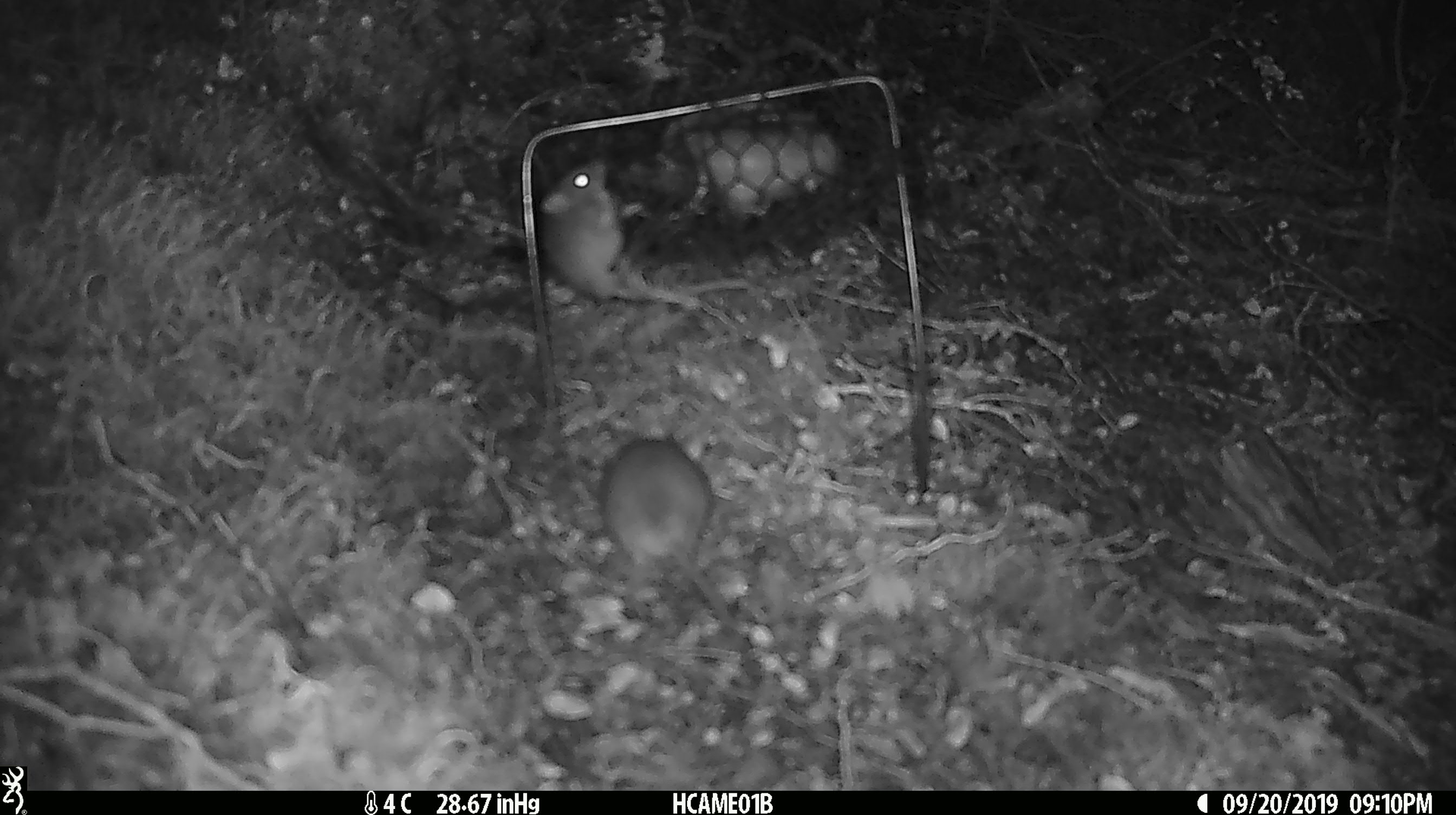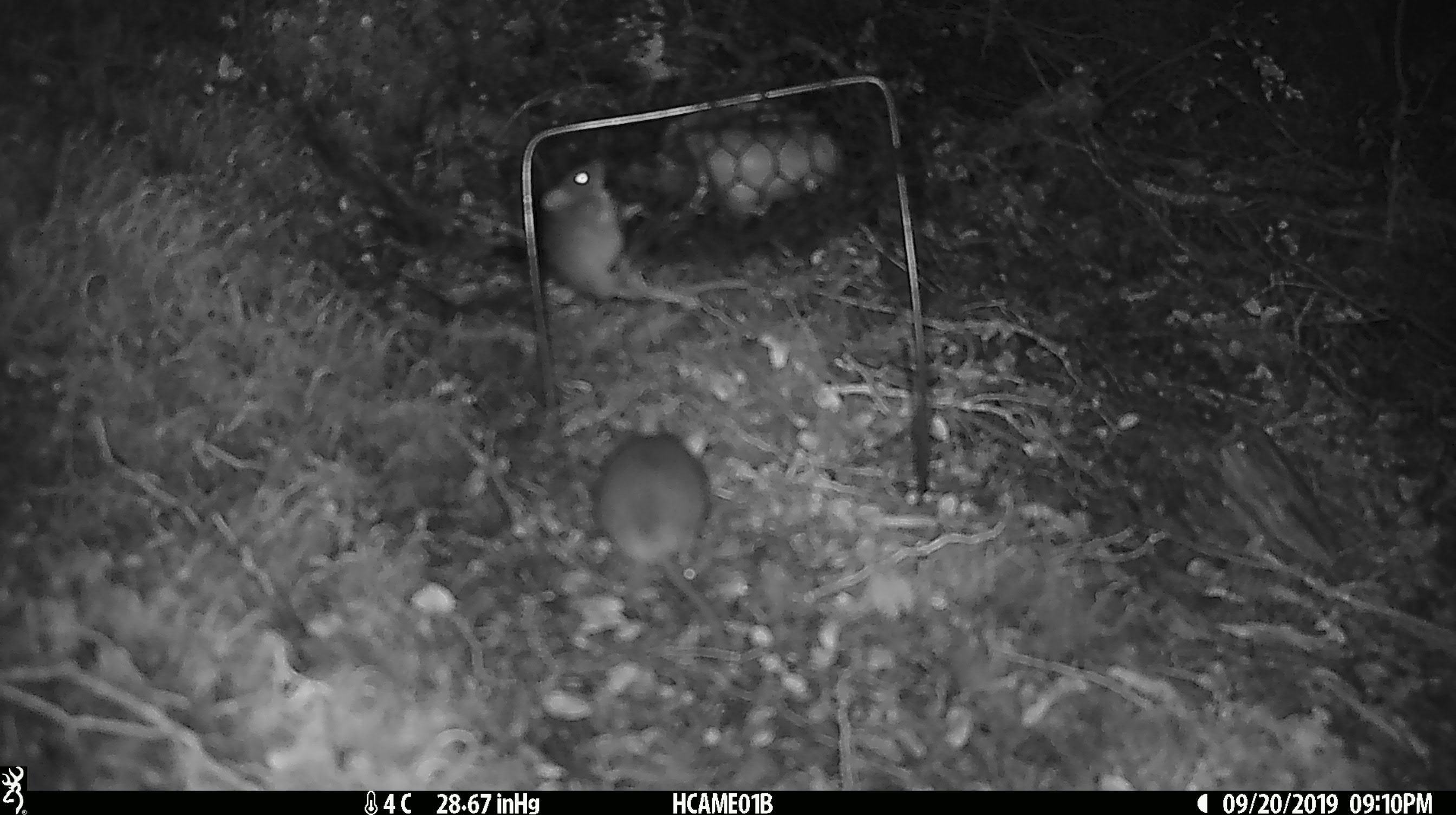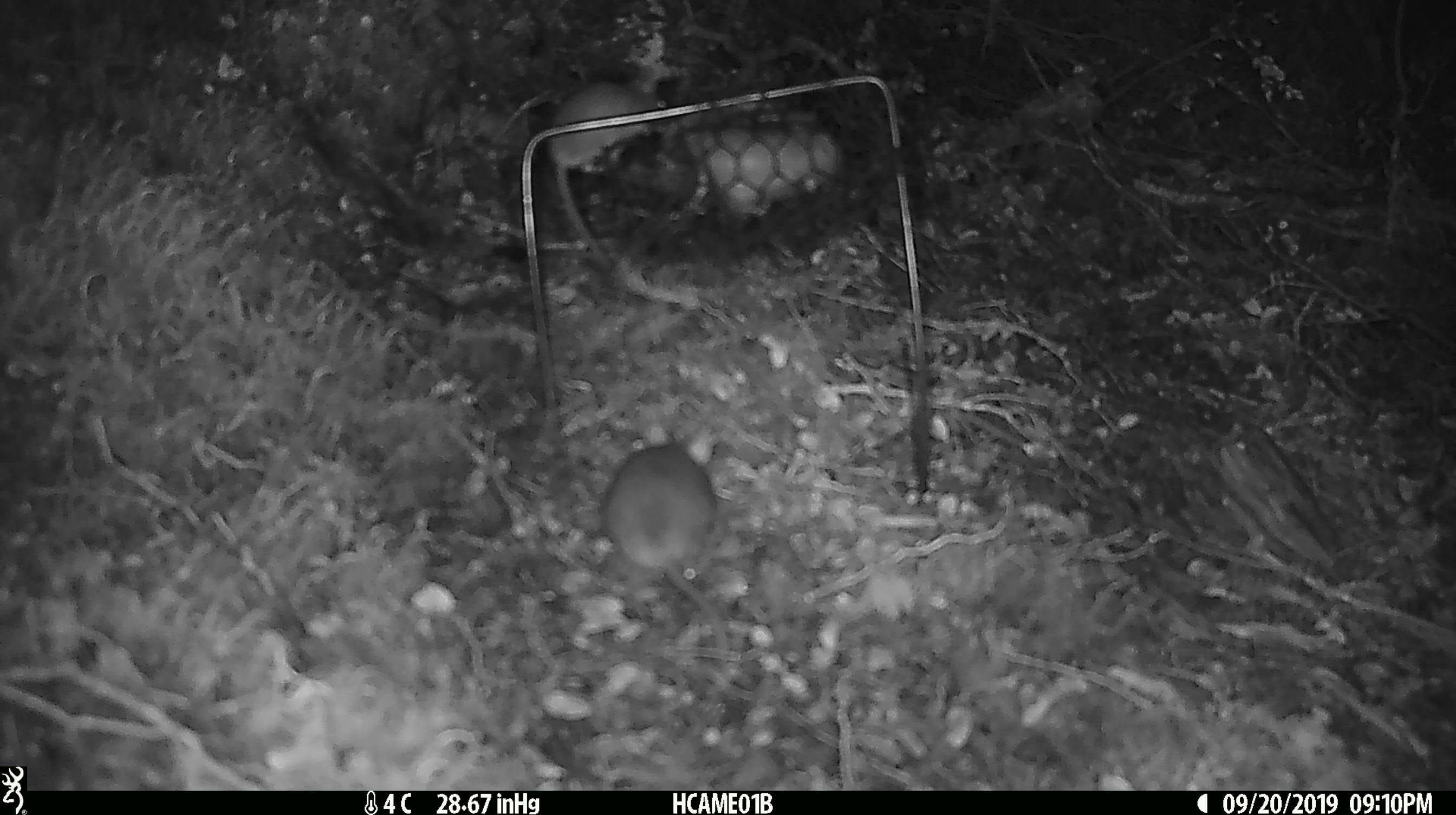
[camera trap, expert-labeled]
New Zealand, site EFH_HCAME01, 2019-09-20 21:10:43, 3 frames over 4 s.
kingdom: Animalia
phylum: Chordata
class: Mammalia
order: Rodentia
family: Muridae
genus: Mus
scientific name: Mus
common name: mouse